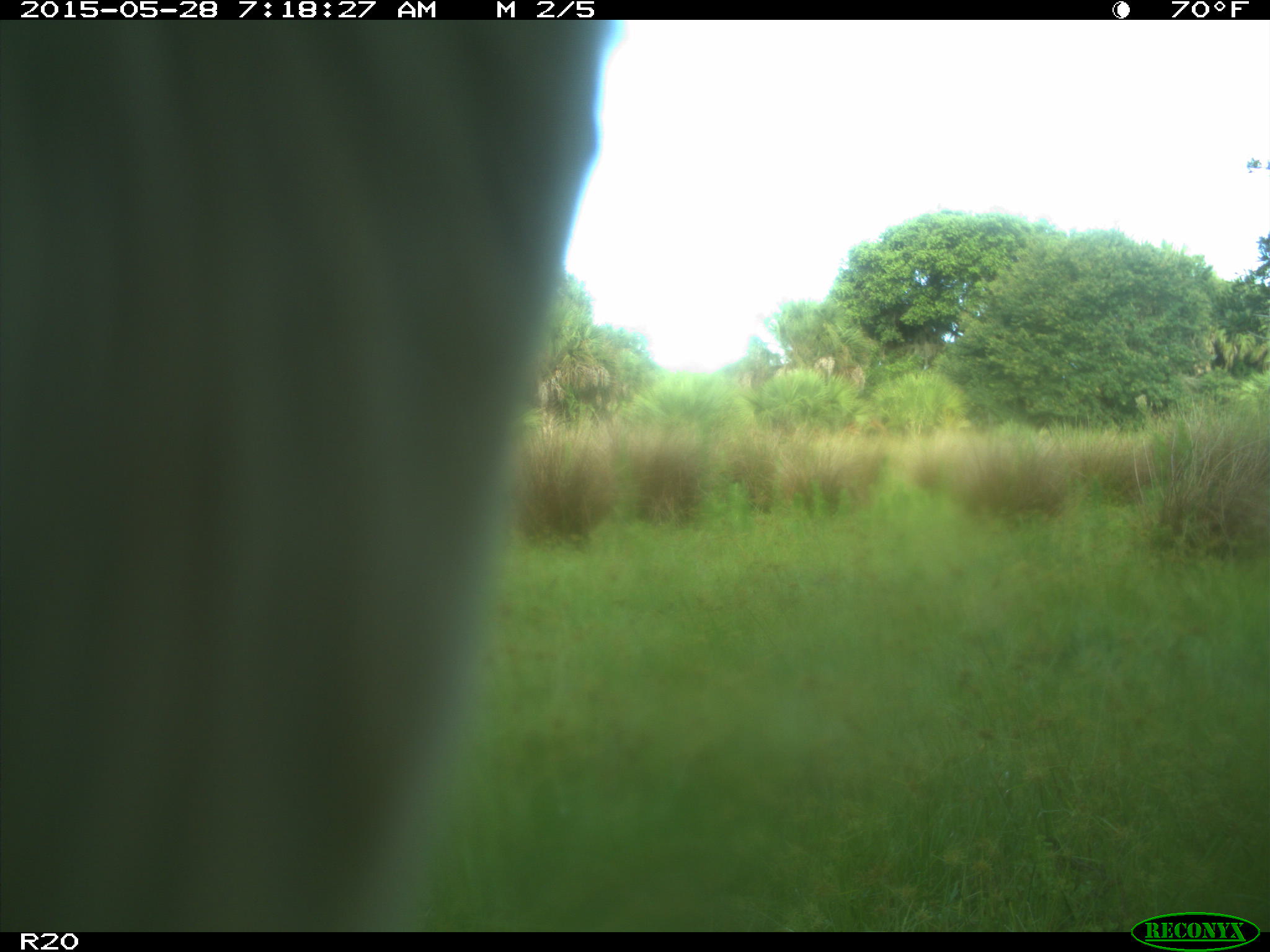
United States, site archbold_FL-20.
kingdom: Animalia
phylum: Chordata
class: Mammalia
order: Artiodactyla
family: Bovidae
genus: Bos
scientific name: Bos taurus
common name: domestic cow